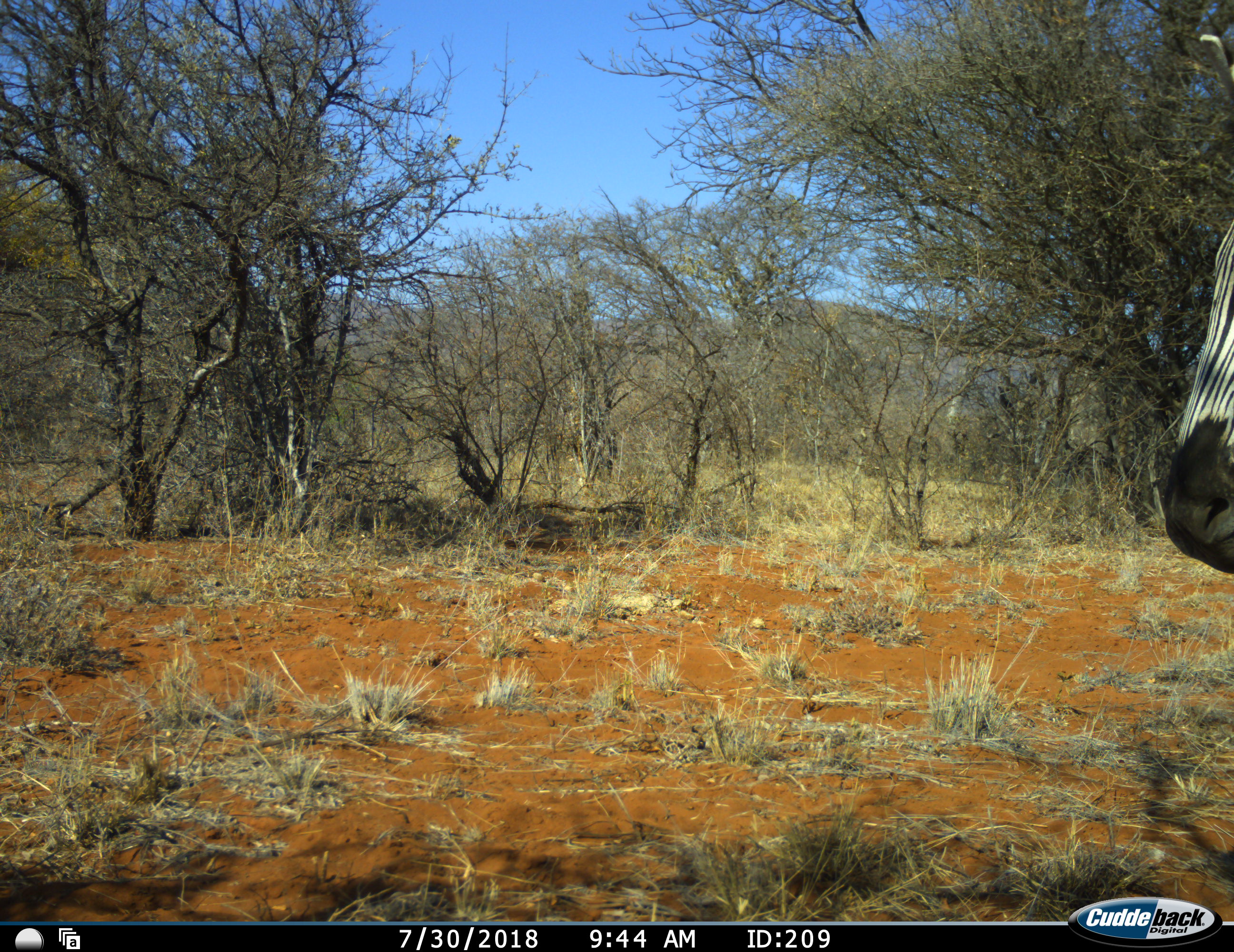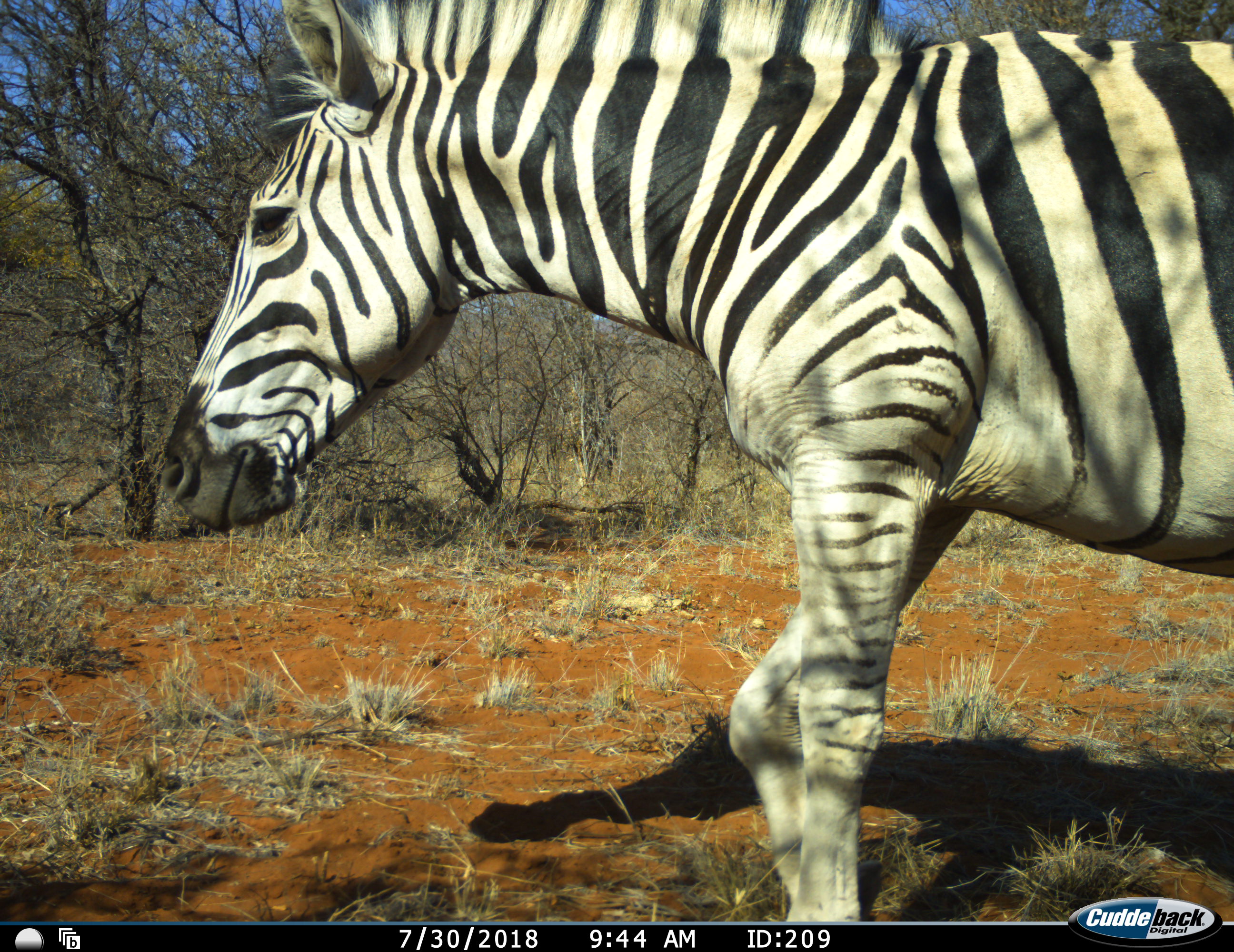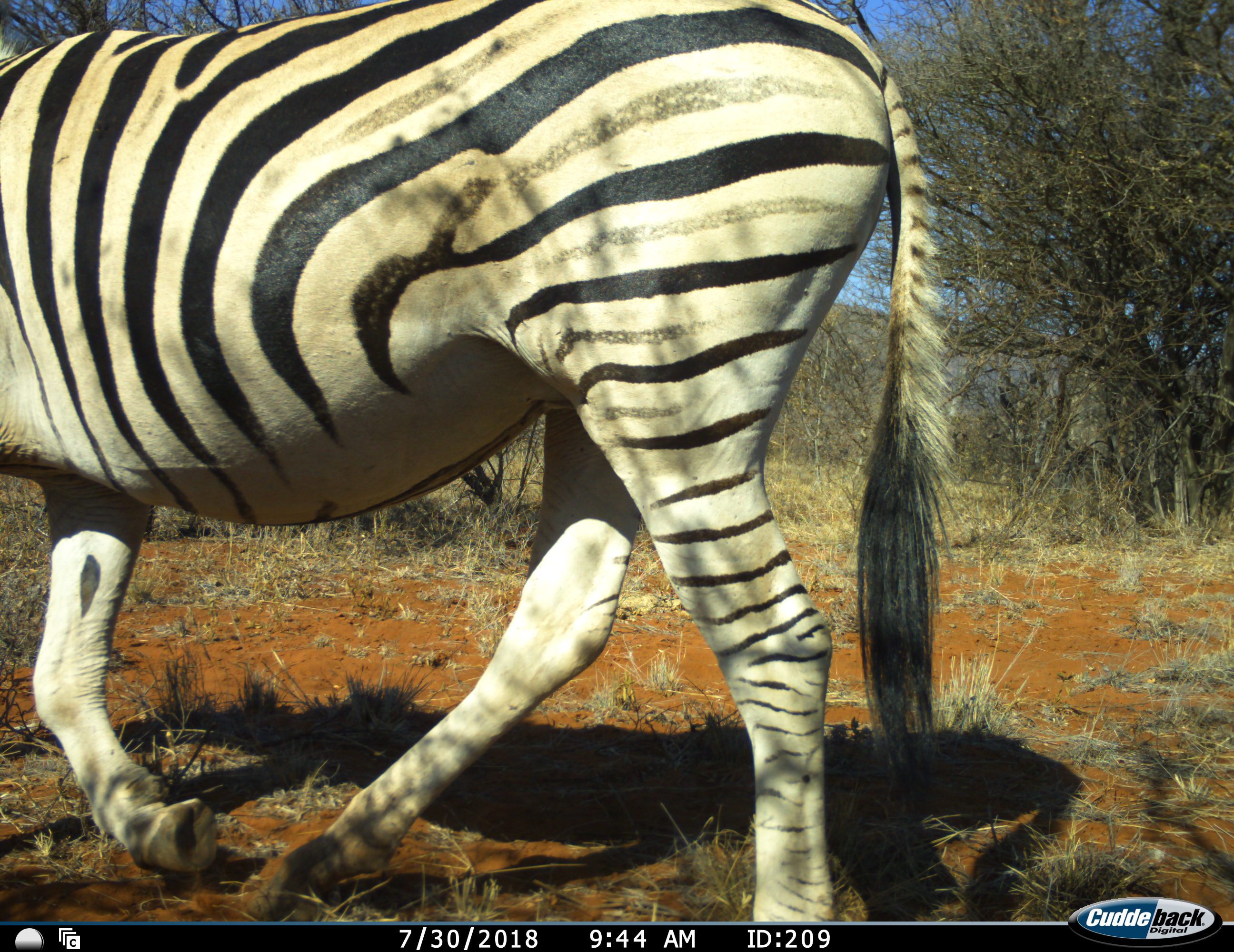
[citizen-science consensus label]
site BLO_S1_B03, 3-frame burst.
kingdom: Animalia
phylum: Chordata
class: Mammalia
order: Perissodactyla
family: Equidae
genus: Equus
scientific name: Equus quagga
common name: plains zebra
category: zebraplains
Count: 1.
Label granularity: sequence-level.